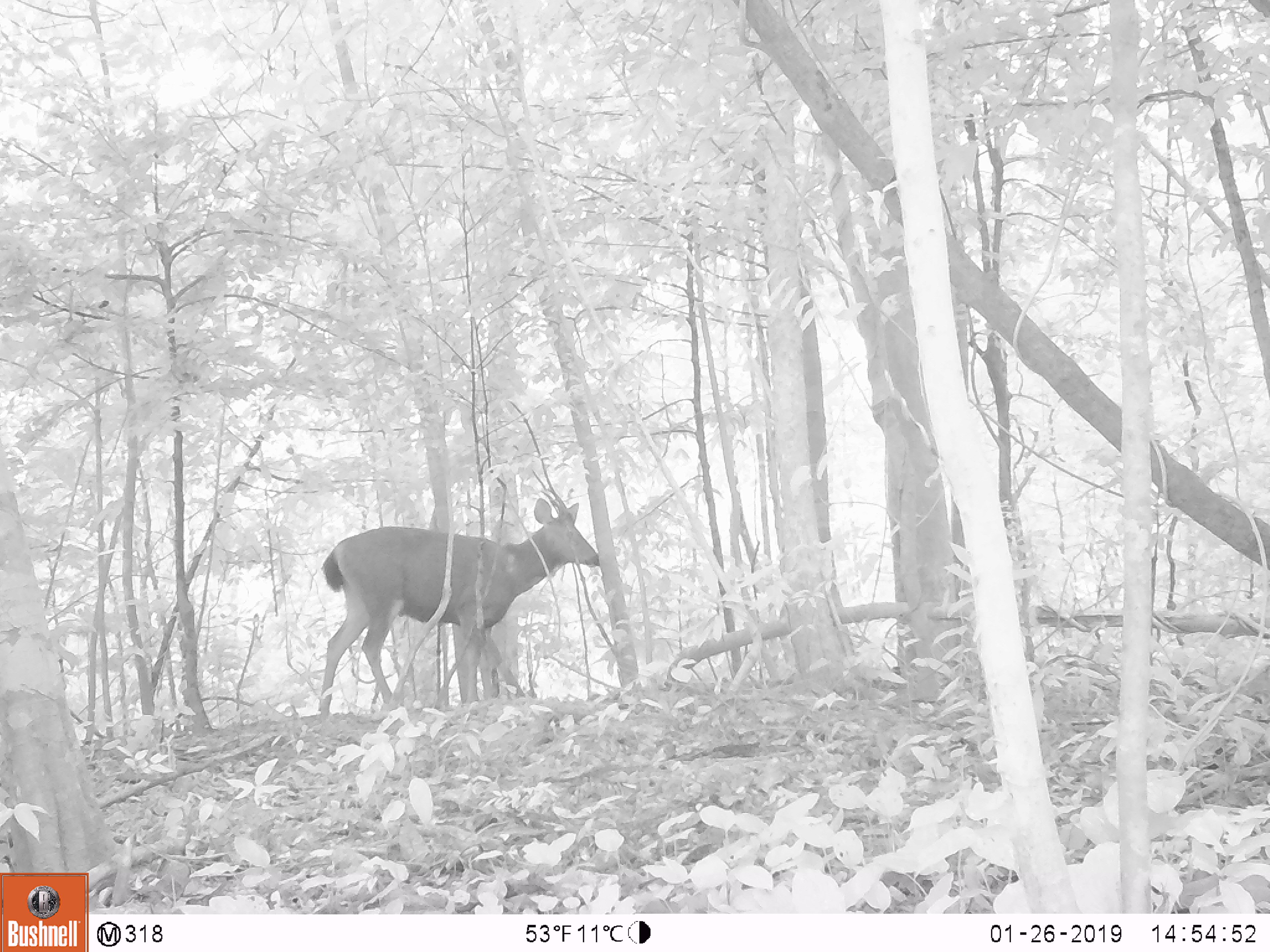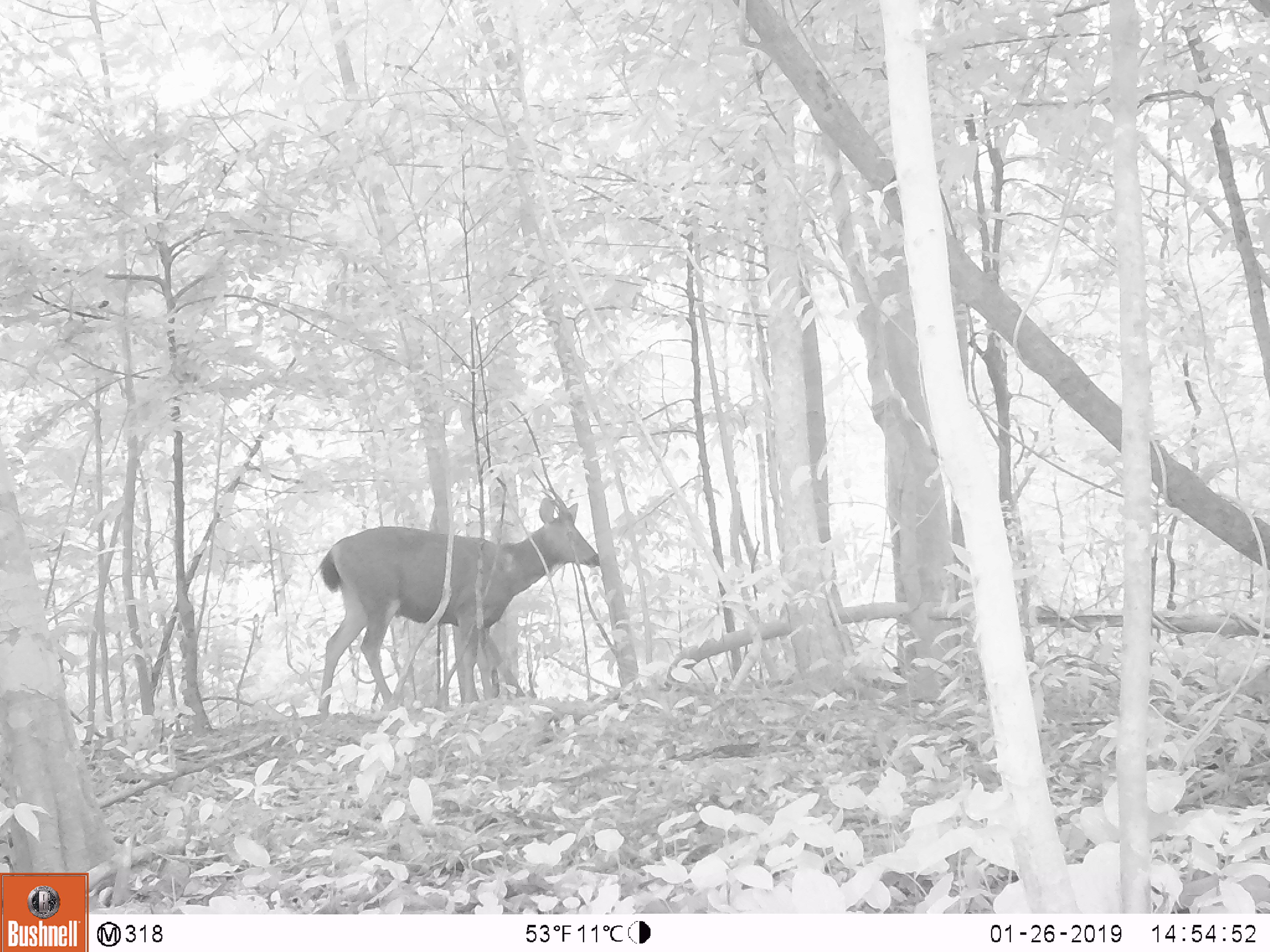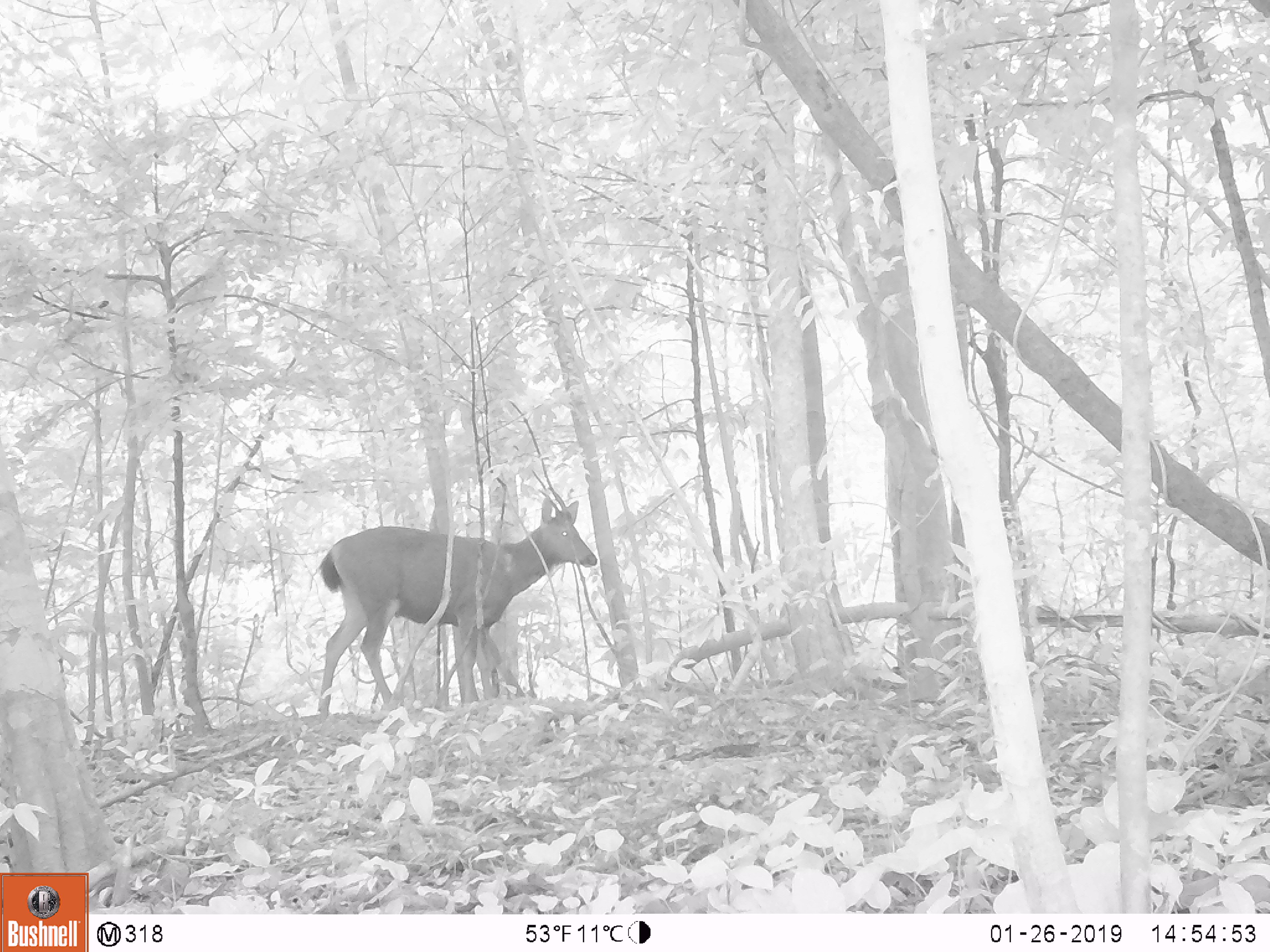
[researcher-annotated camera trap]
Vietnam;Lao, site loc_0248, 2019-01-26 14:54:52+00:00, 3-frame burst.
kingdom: Animalia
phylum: Chordata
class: Mammalia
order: Artiodactyla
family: Cervidae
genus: Rusa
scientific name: Rusa unicolor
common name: sambar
Sambar (Rusa unicolor). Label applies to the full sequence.